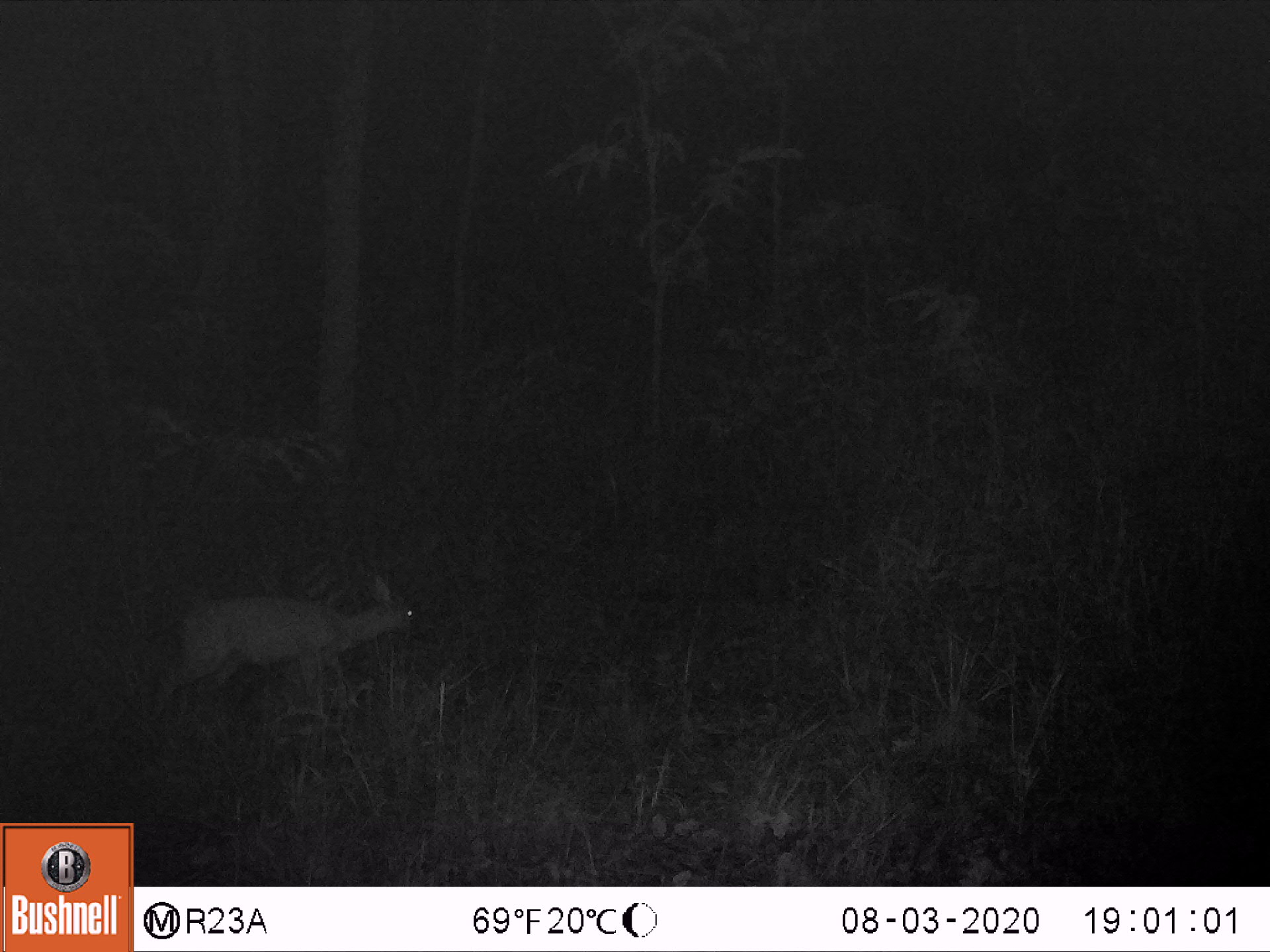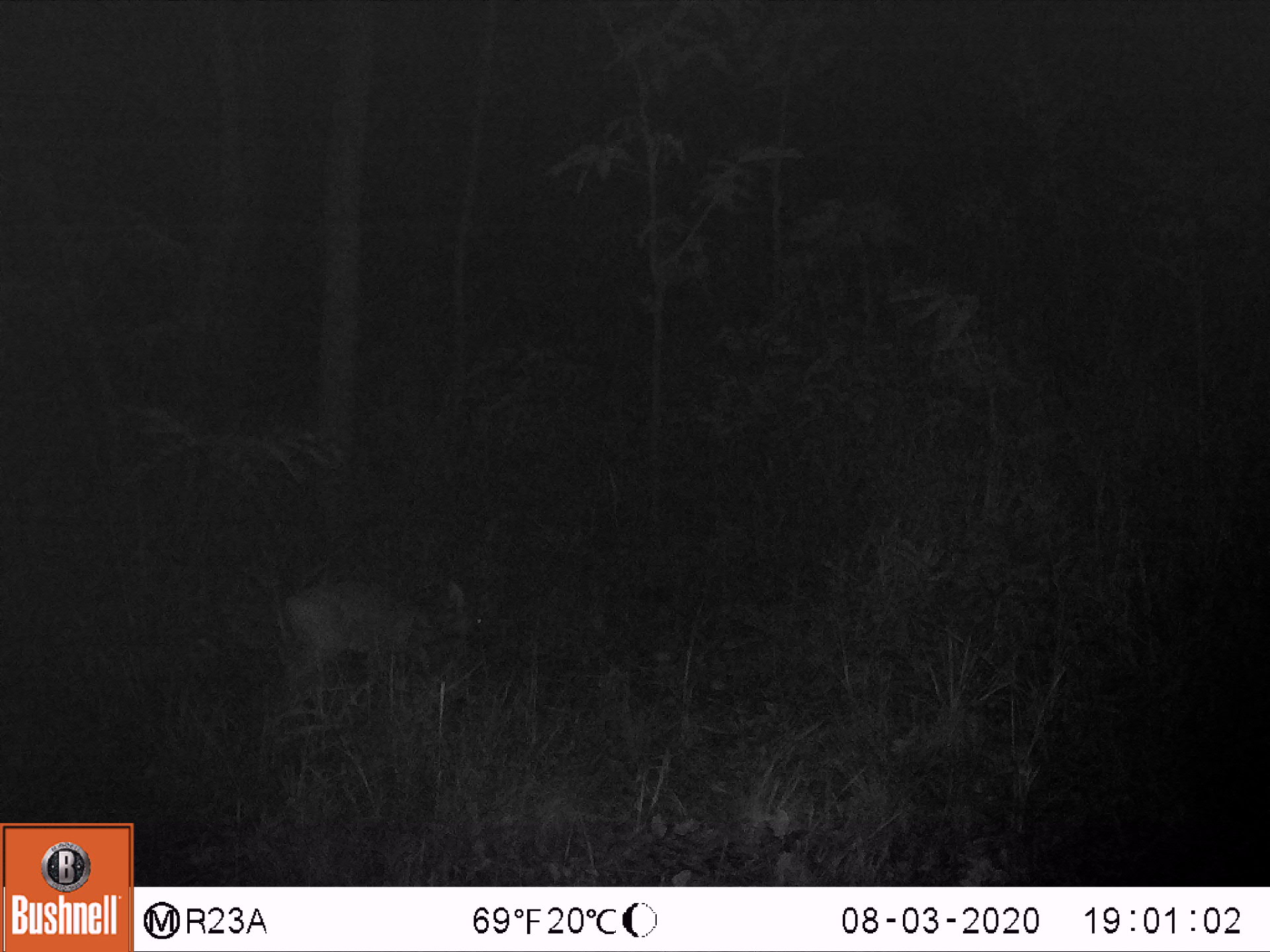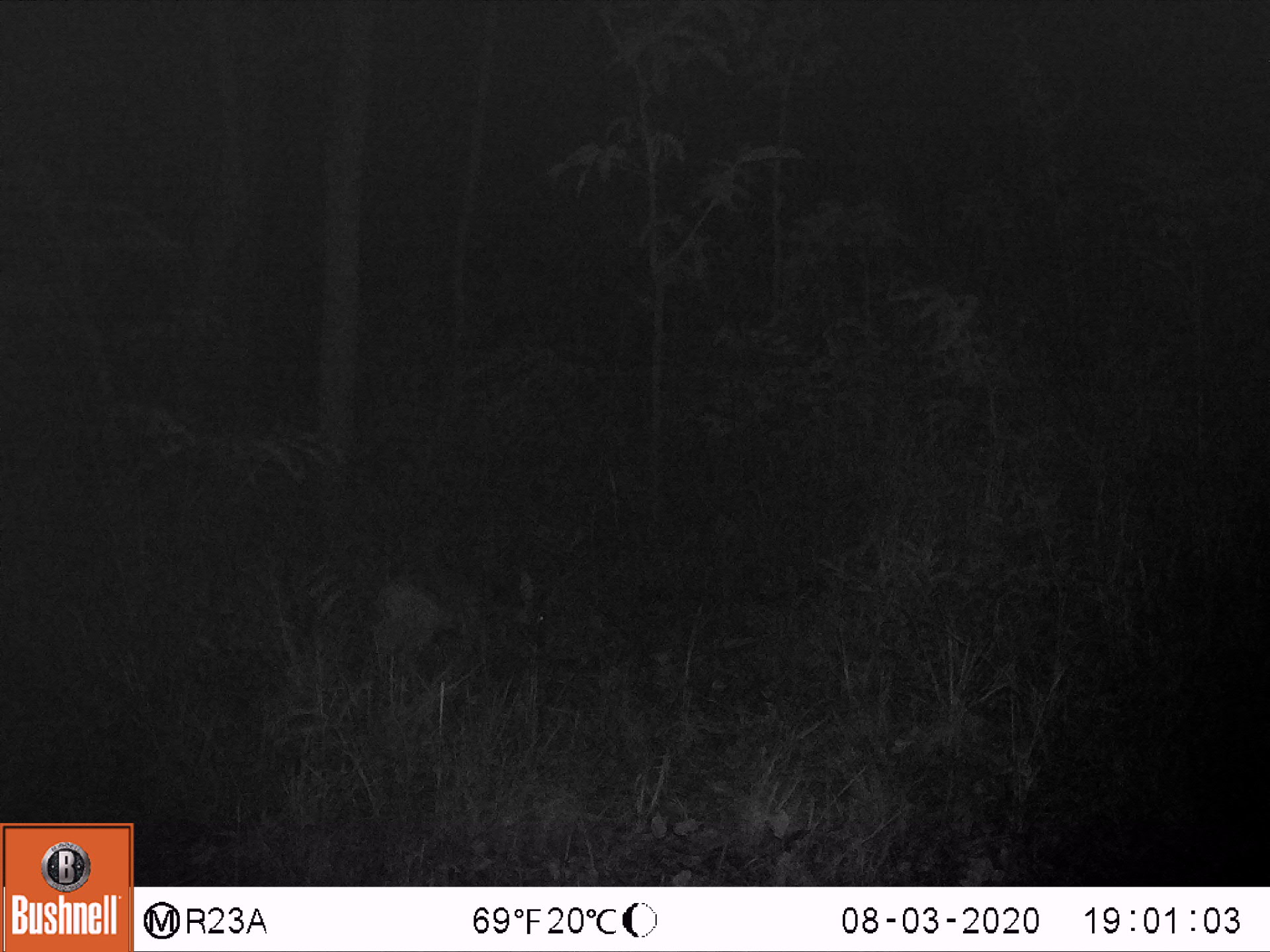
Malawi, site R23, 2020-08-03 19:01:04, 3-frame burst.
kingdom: Animalia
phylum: Chordata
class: Mammalia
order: Artiodactyla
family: Bovidae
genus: Sylvicapra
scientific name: Sylvicapra grimmia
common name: common duiker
Common duiker (Sylvicapra grimmia), count 1.